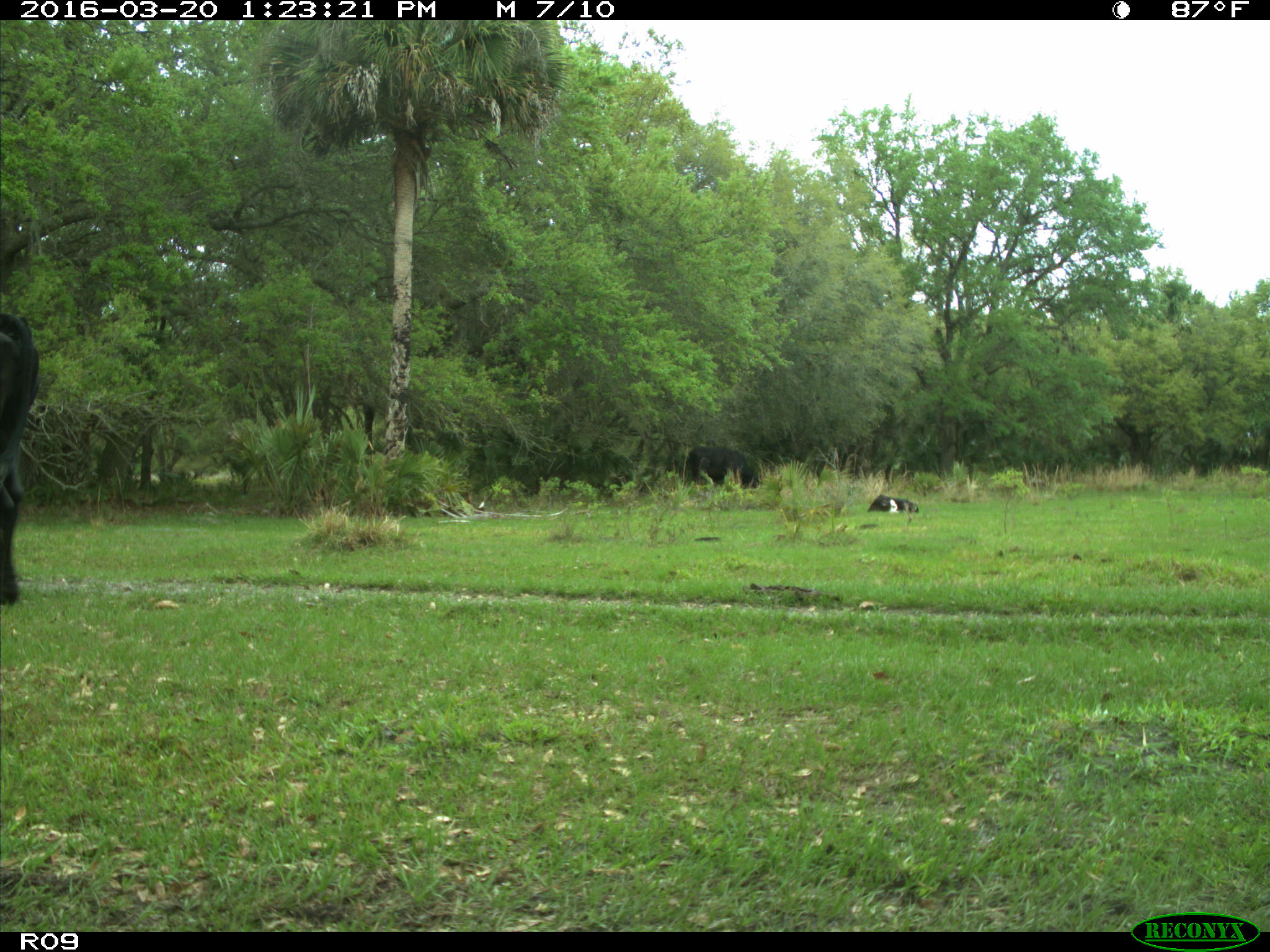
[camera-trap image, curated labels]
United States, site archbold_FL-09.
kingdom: Animalia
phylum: Chordata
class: Mammalia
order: Artiodactyla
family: Bovidae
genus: Bos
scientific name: Bos taurus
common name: domestic cow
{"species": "Bos taurus (domestic cow)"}